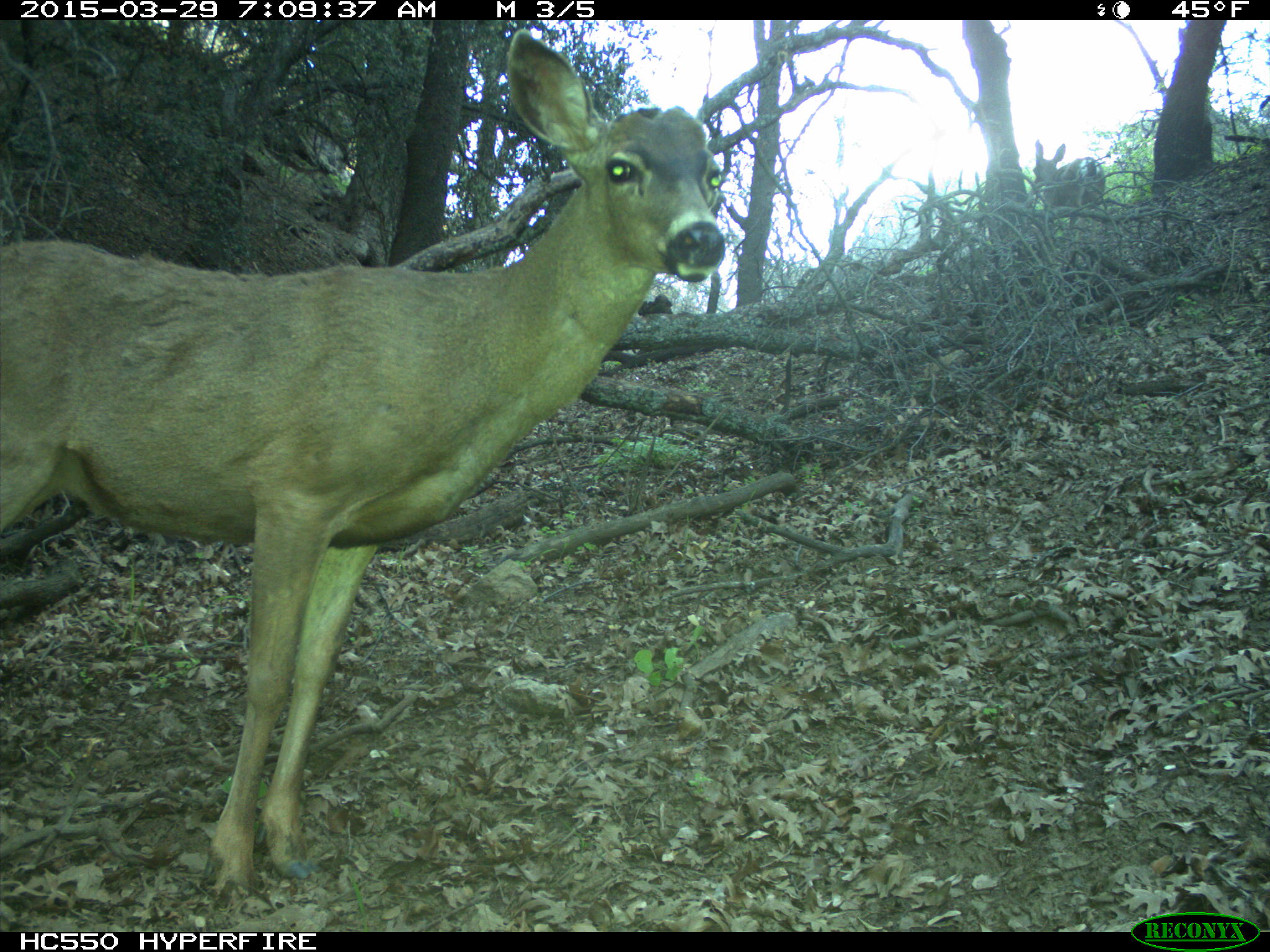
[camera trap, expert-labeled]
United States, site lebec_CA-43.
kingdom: Animalia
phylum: Chordata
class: Mammalia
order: Artiodactyla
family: Cervidae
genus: Odocoileus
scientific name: Odocoileus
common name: deer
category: unidentified deer